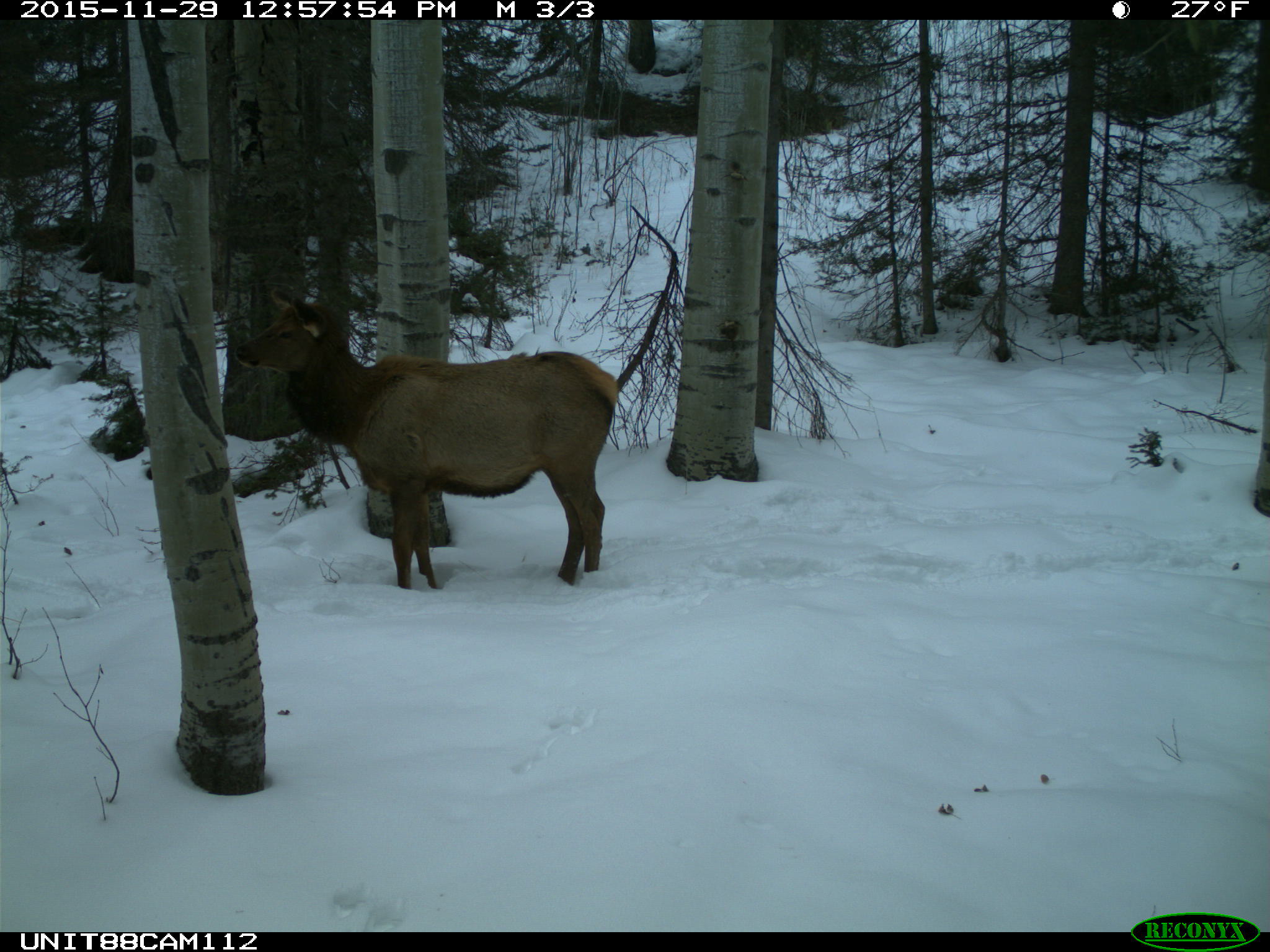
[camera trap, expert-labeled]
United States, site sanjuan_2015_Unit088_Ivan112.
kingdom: Animalia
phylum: Chordata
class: Mammalia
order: Artiodactyla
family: Cervidae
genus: Cervus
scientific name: Cervus elaphus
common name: red deer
Cervus elaphus (red deer).